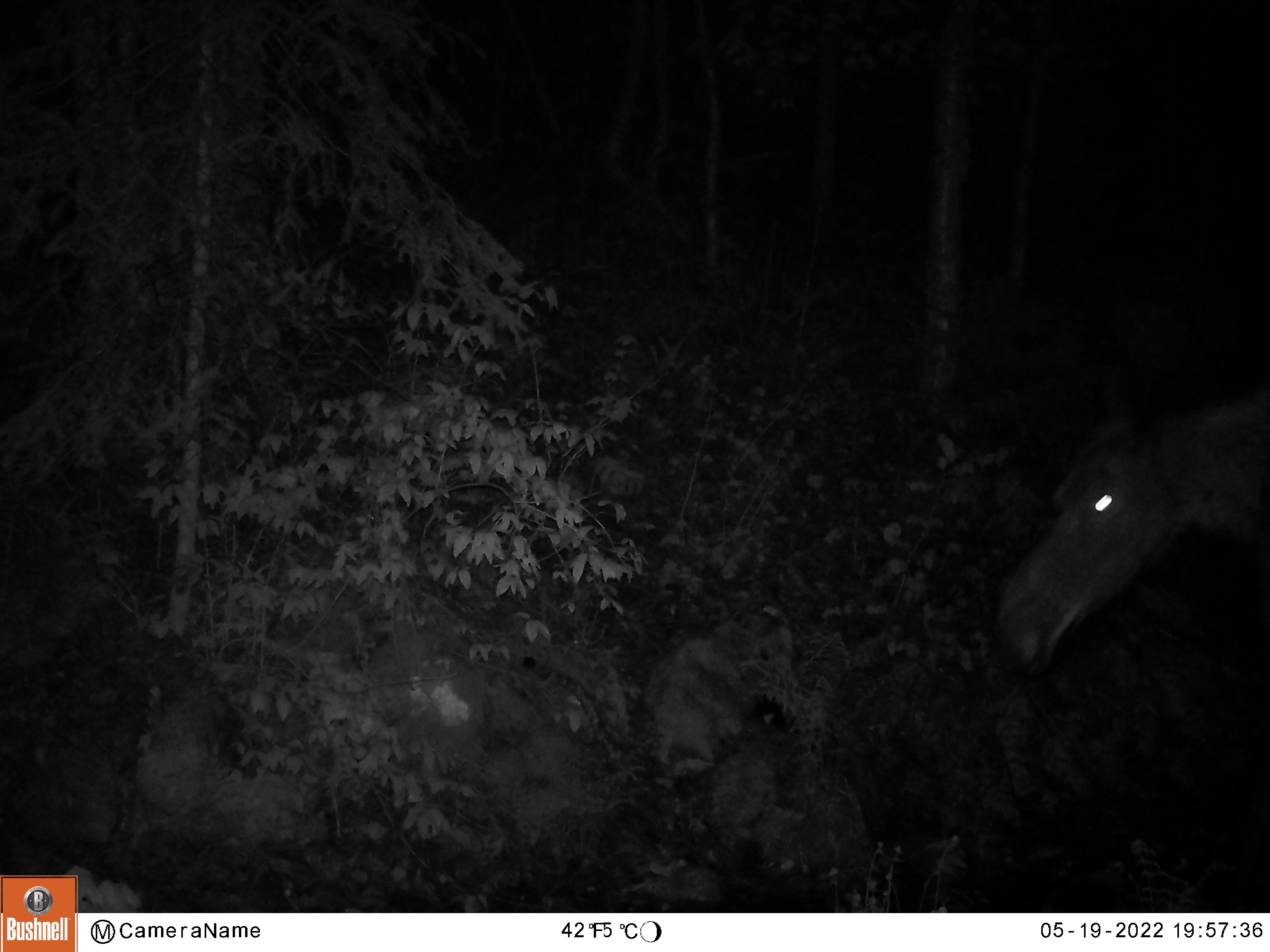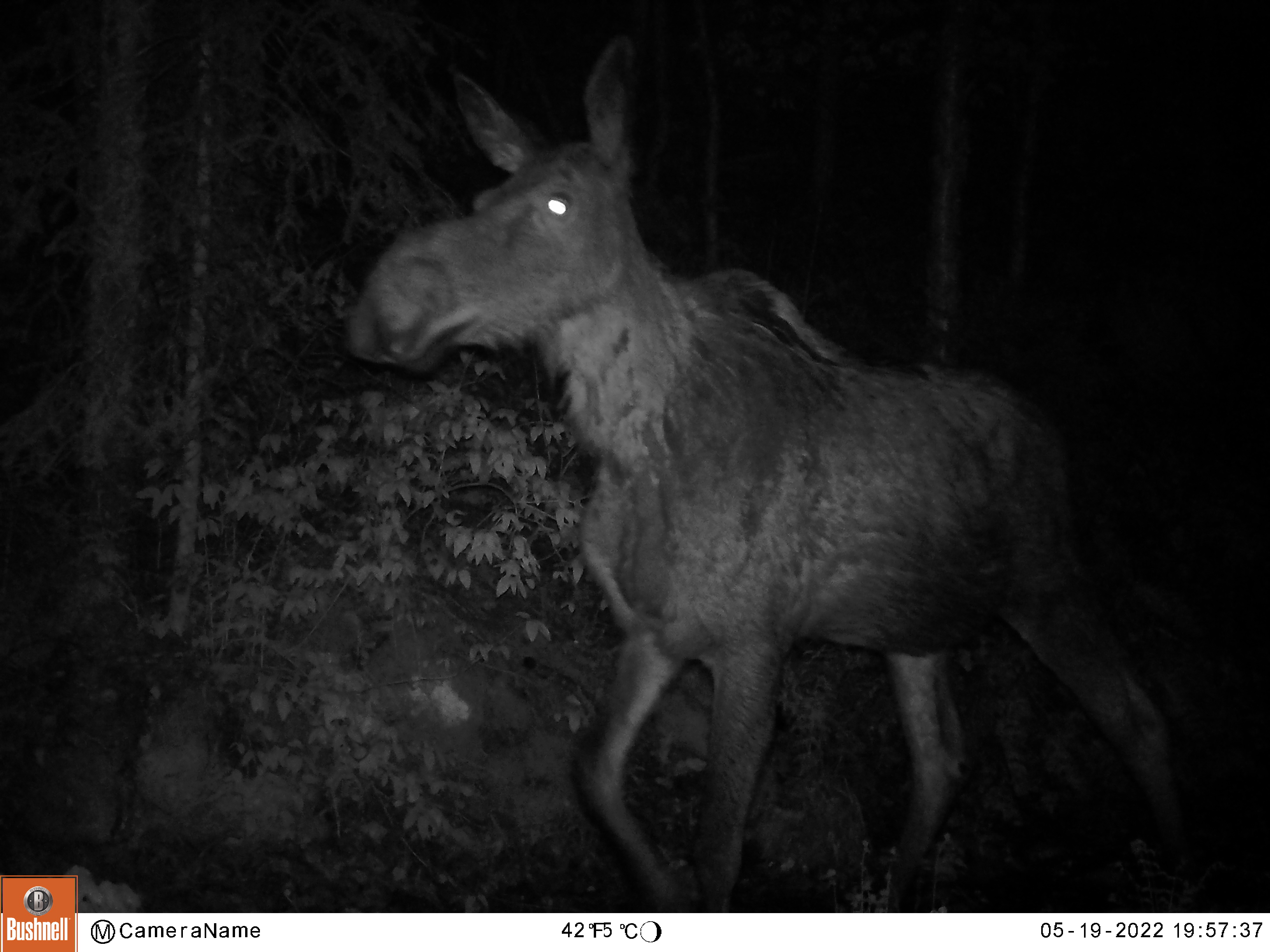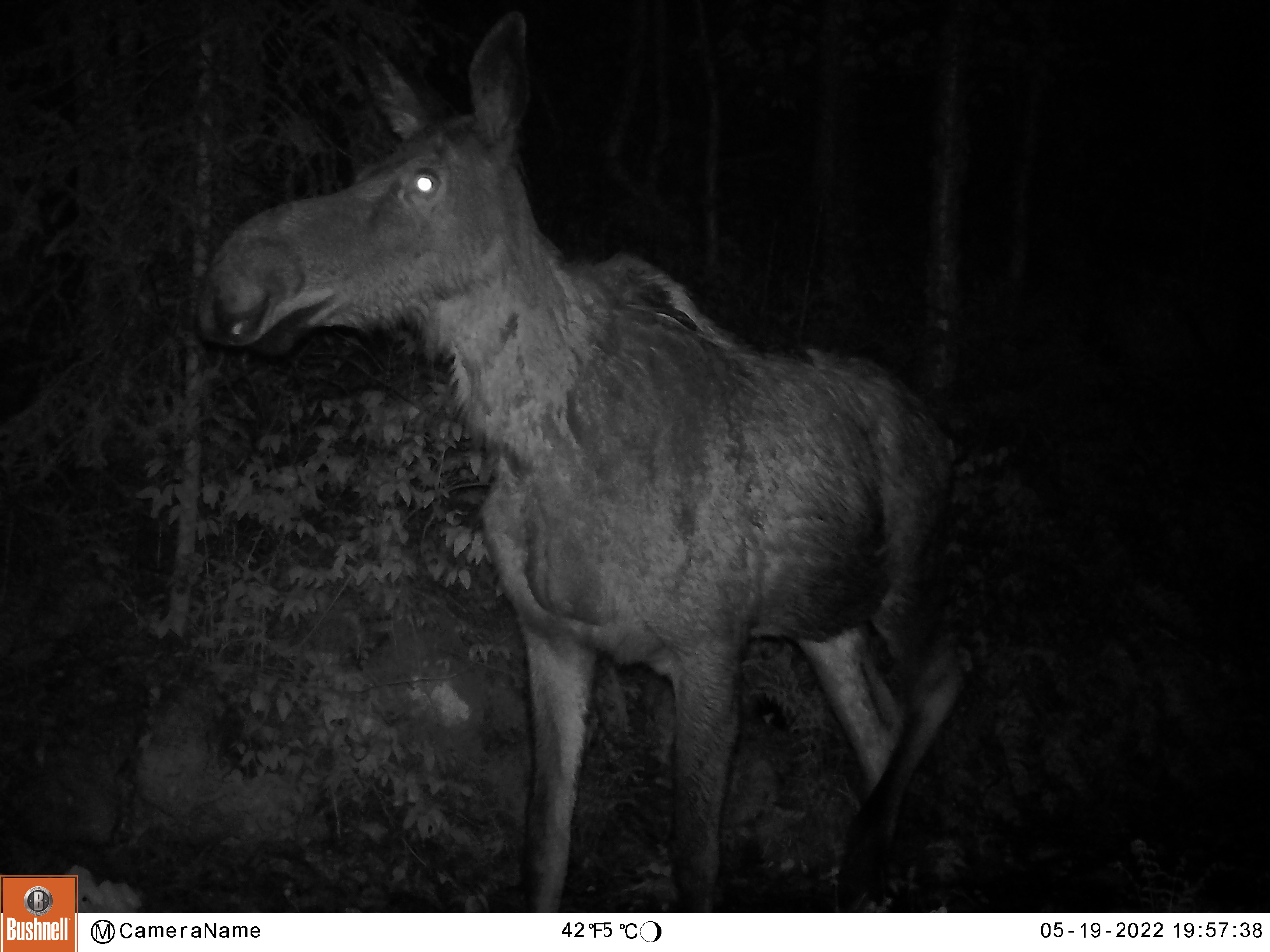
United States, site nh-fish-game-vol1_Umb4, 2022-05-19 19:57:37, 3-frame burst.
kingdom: Animalia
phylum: Chordata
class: Mammalia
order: Artiodactyla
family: Cervidae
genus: Alces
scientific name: Alces alces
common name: moose